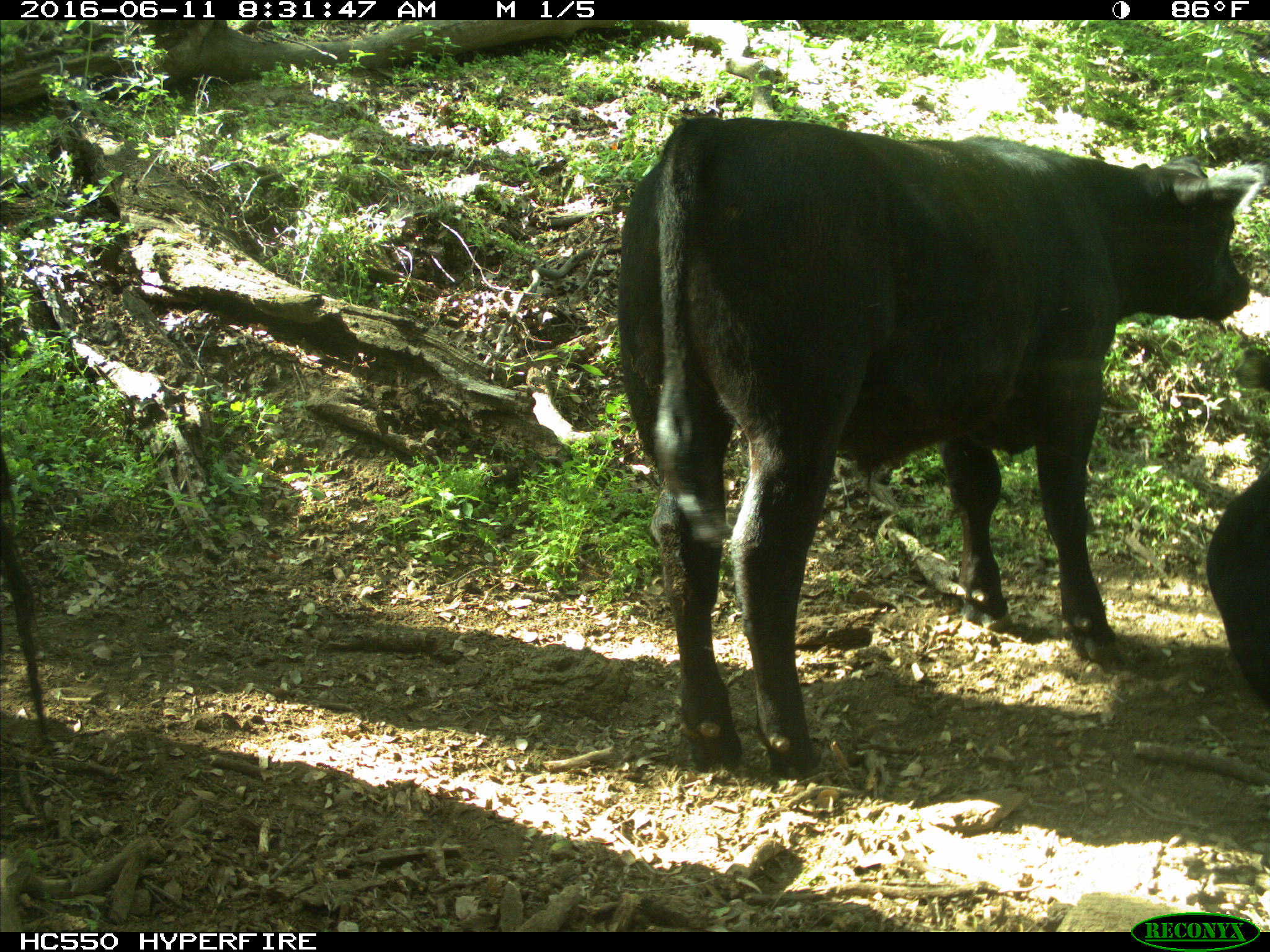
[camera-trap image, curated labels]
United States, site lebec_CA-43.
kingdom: Animalia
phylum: Chordata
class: Mammalia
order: Artiodactyla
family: Bovidae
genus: Bos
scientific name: Bos taurus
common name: domestic cow